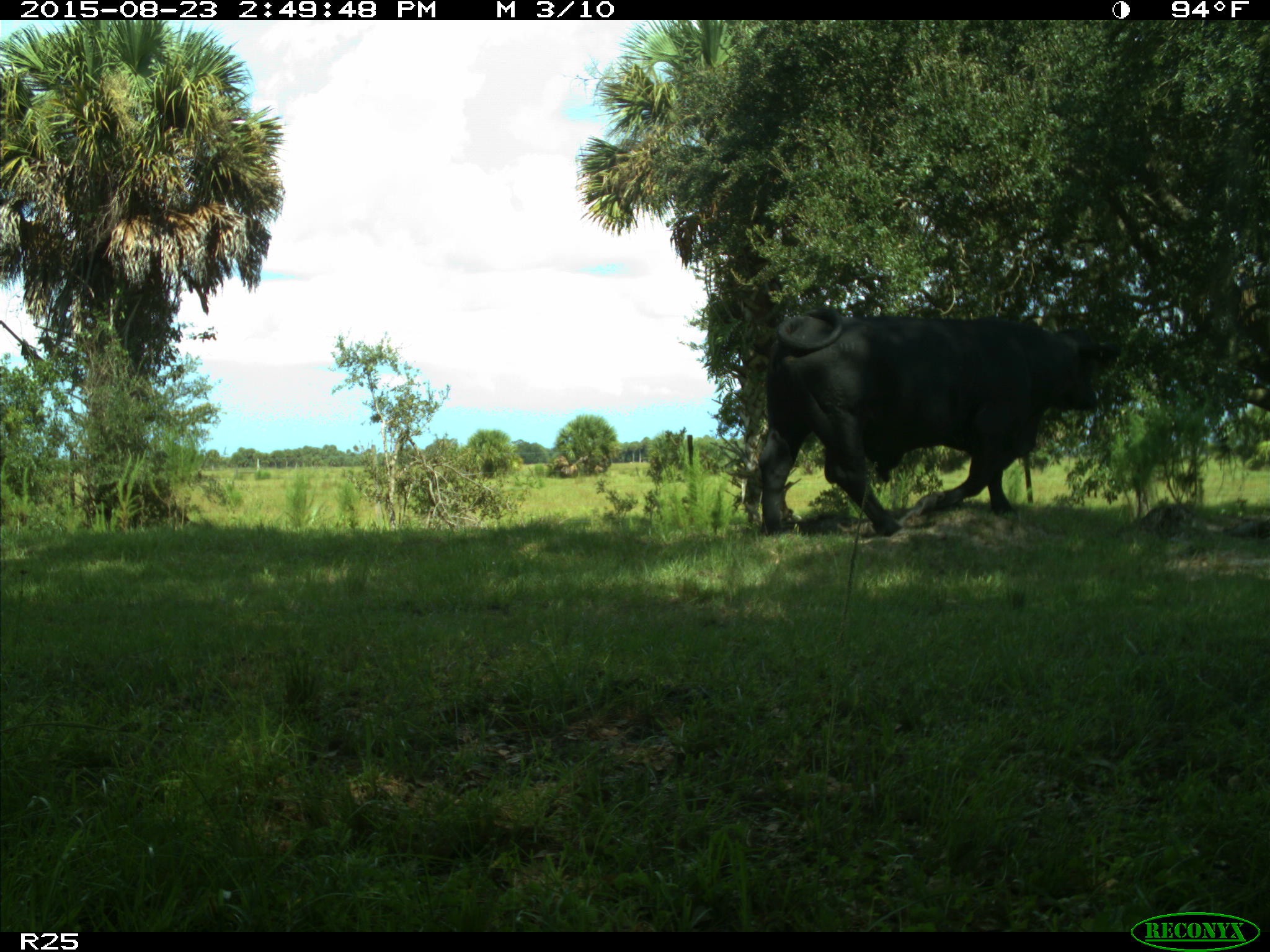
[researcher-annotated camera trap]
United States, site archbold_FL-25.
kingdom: Animalia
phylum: Chordata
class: Mammalia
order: Artiodactyla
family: Bovidae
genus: Bos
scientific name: Bos taurus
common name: domestic cow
Bos taurus (domestic cow).